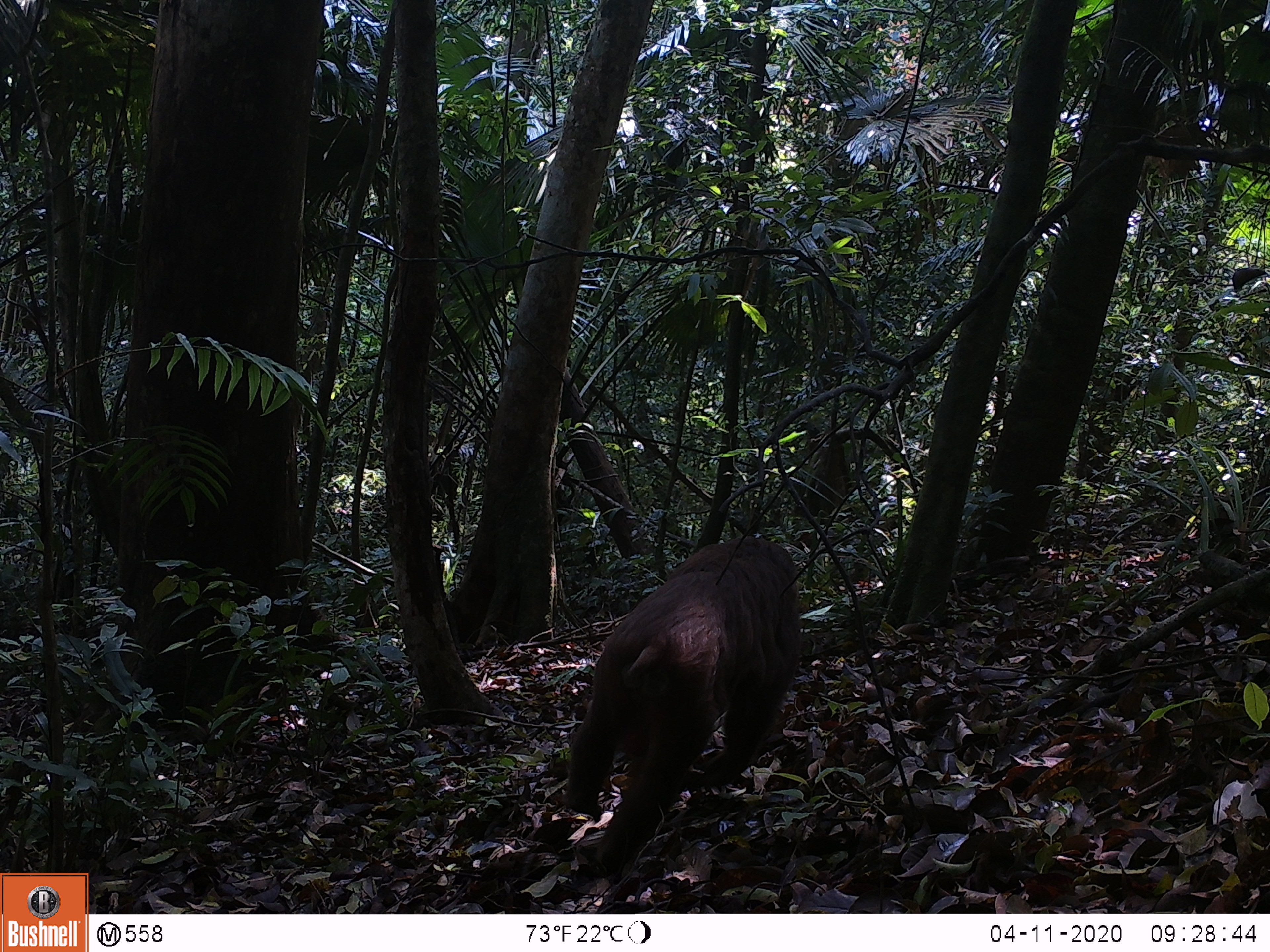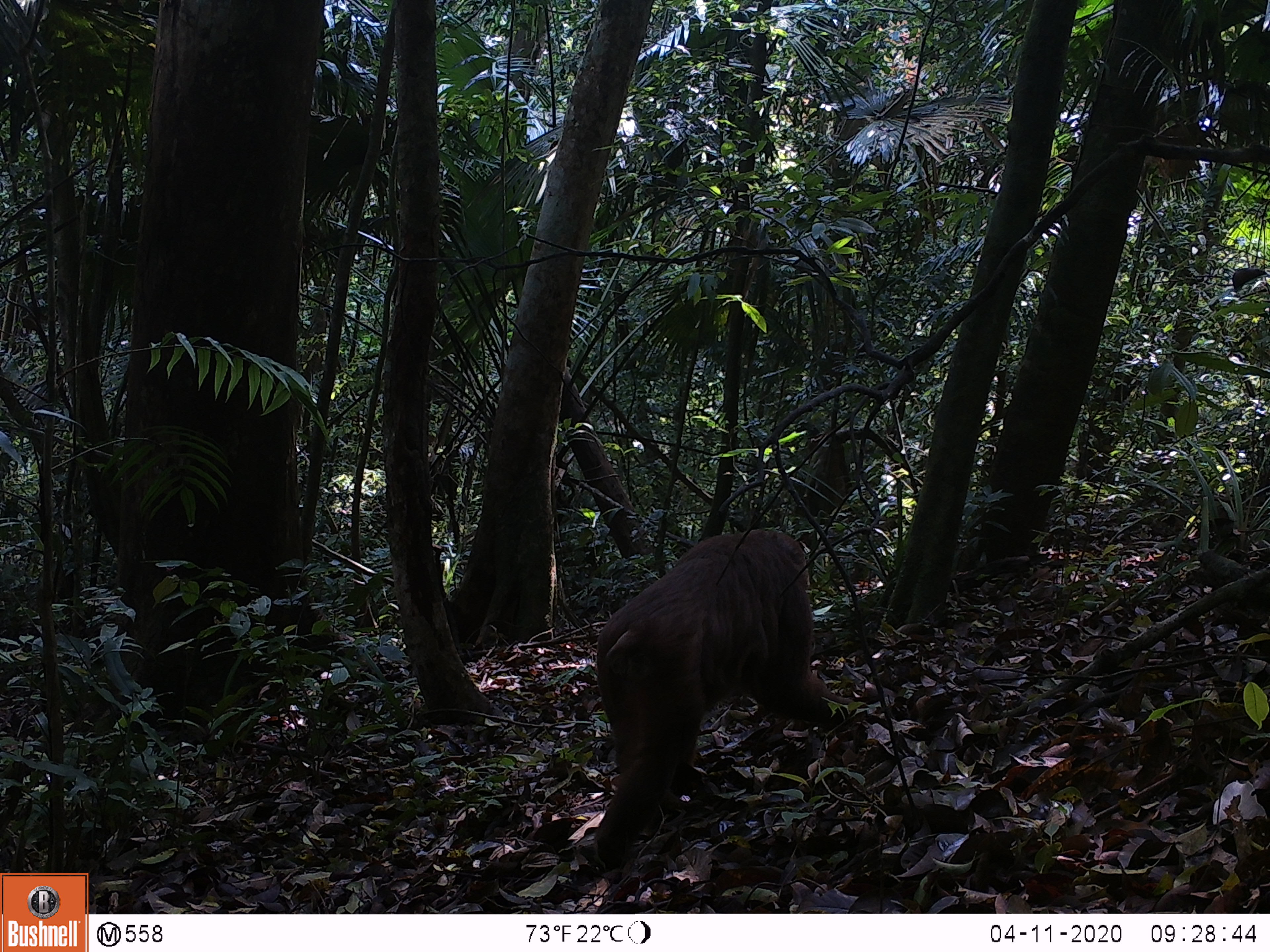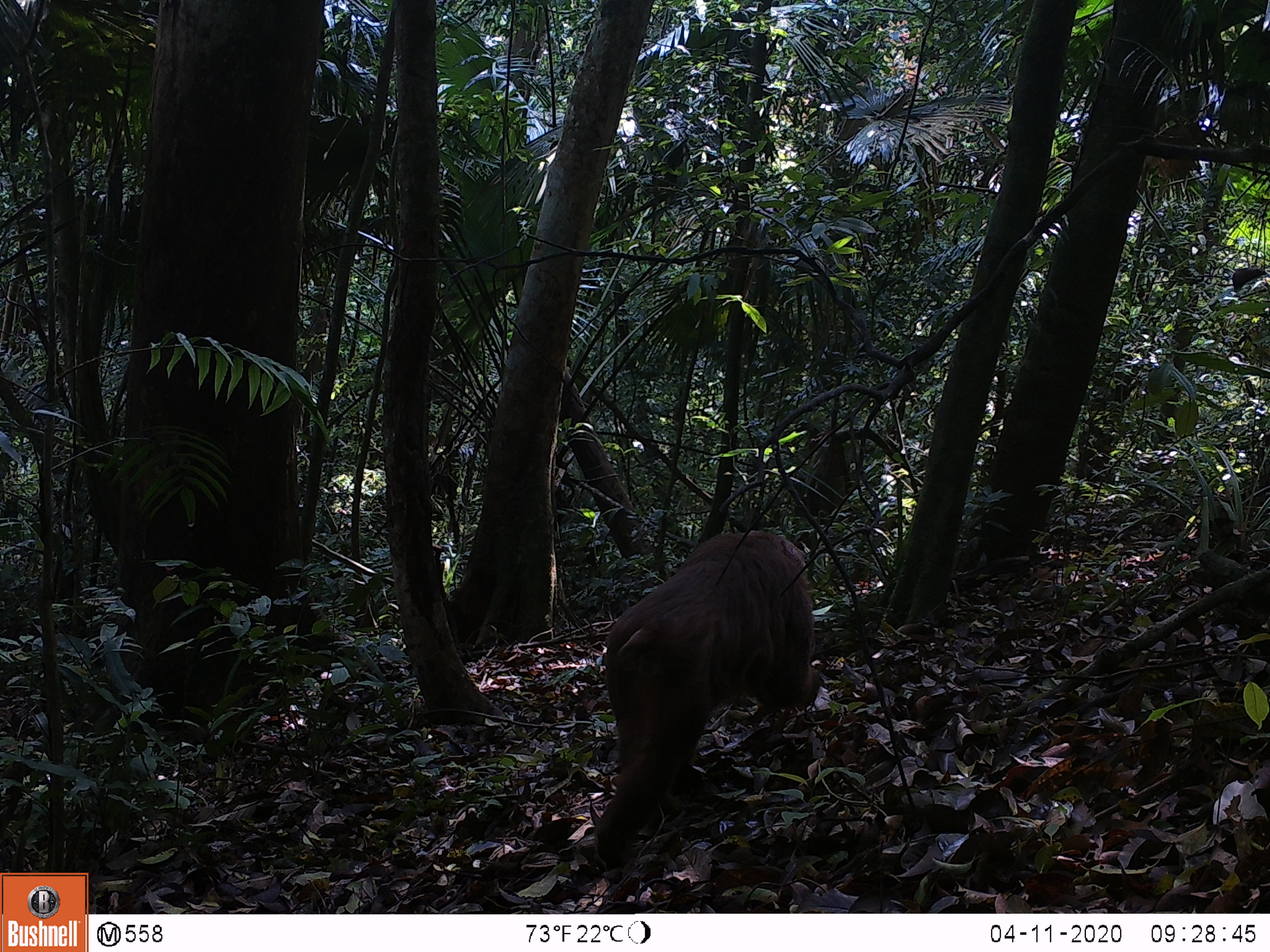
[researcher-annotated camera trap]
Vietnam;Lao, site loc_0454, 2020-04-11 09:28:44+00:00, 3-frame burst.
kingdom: Animalia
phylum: Chordata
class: Mammalia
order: Primates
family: Cercopithecidae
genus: Macaca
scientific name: Macaca arctoides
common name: stump-tailed macaque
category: stump tailed macaque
Stump tailed macaque (stump-tailed macaque) (Macaca arctoides). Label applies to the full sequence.